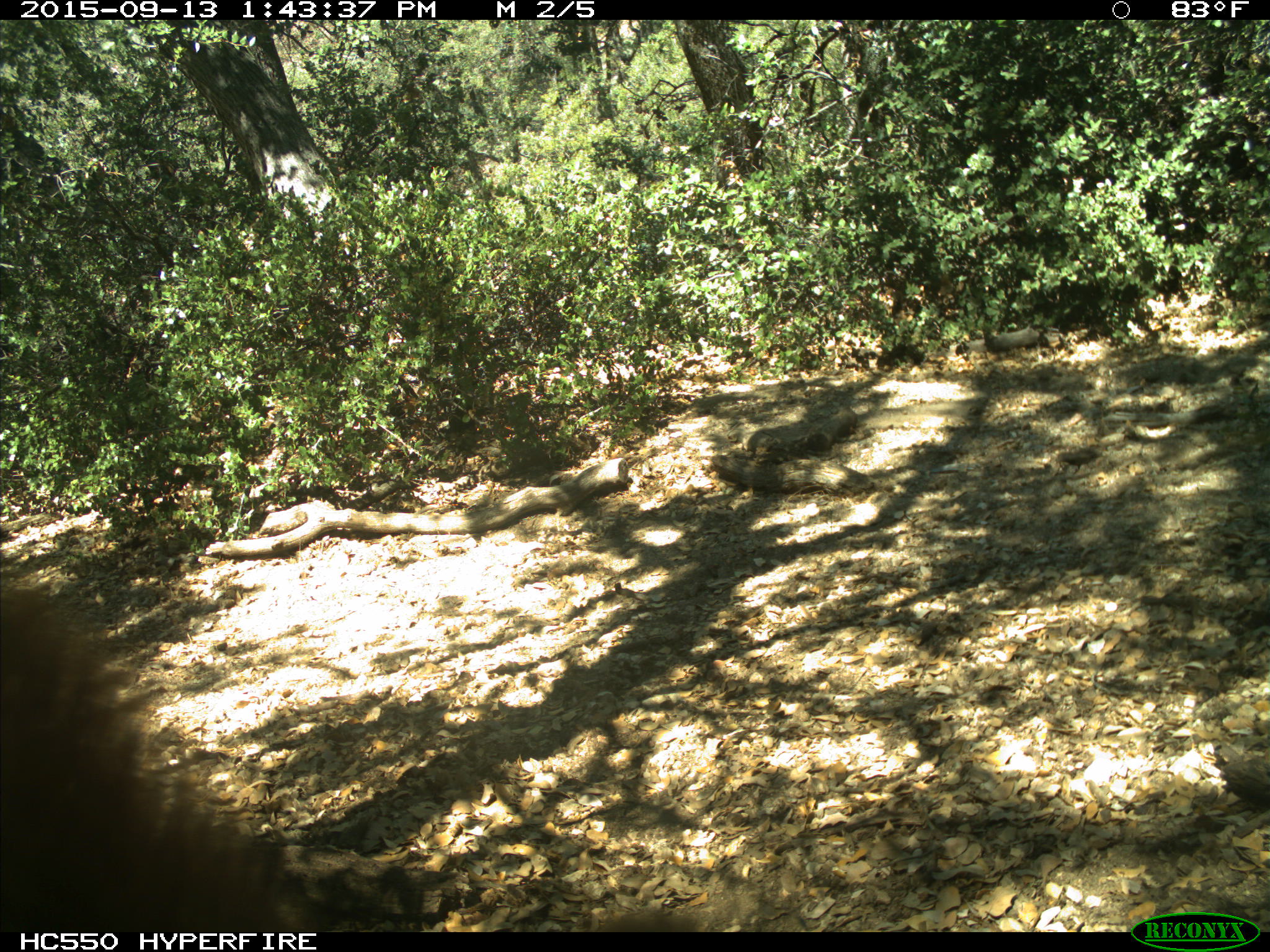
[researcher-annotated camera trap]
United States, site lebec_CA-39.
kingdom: Animalia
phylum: Chordata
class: Mammalia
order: Carnivora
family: Ursidae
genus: Ursus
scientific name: Ursus americanus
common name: american black bear